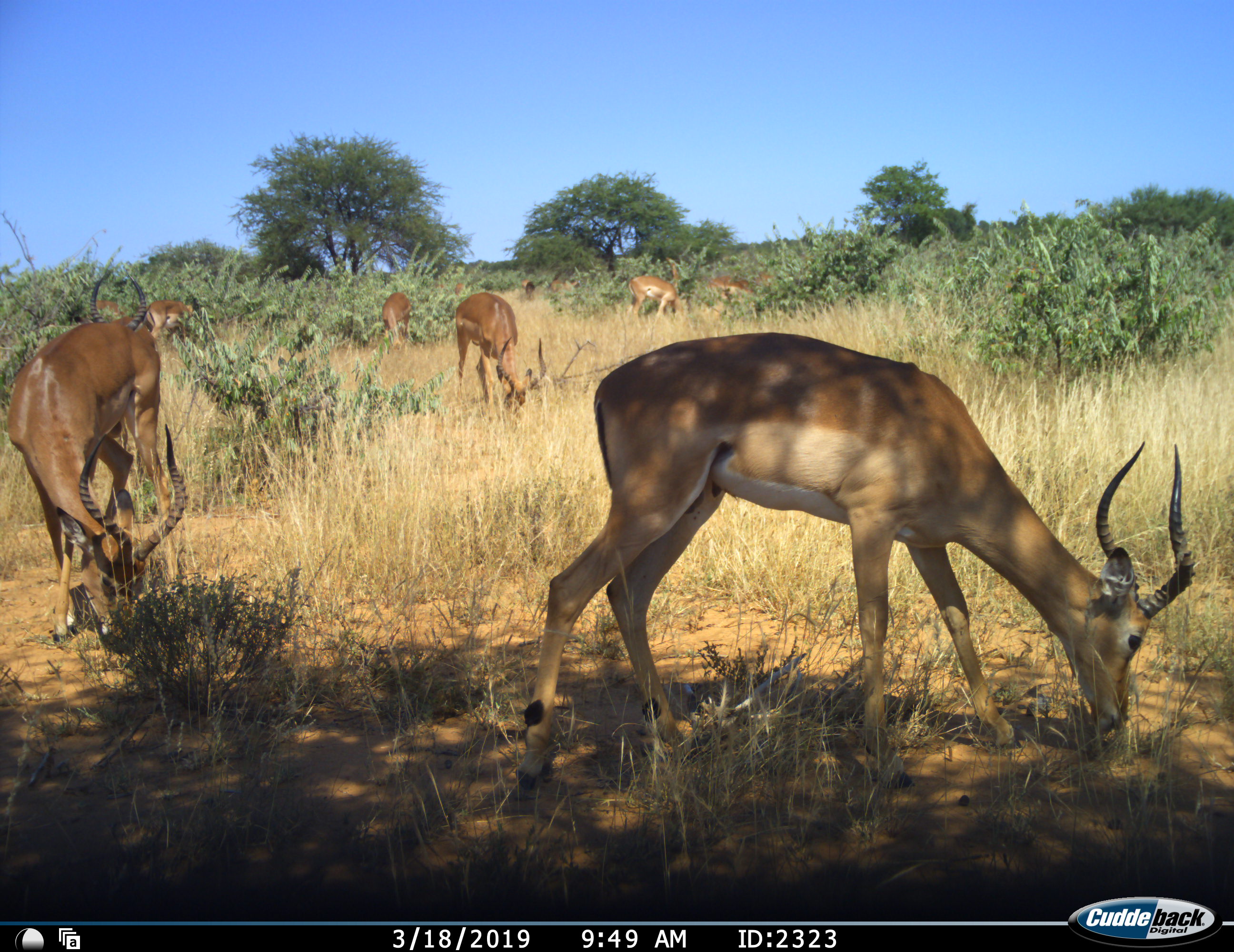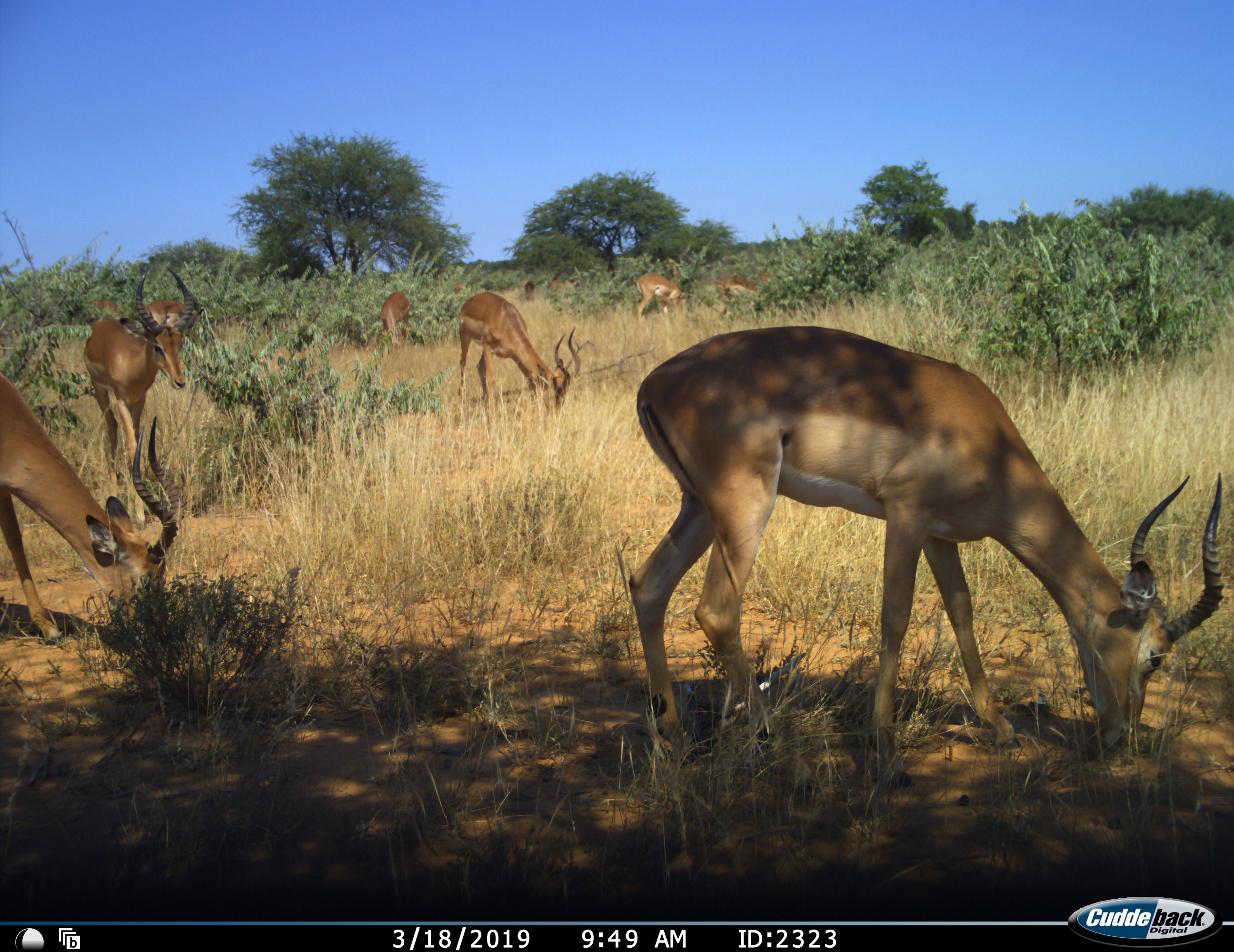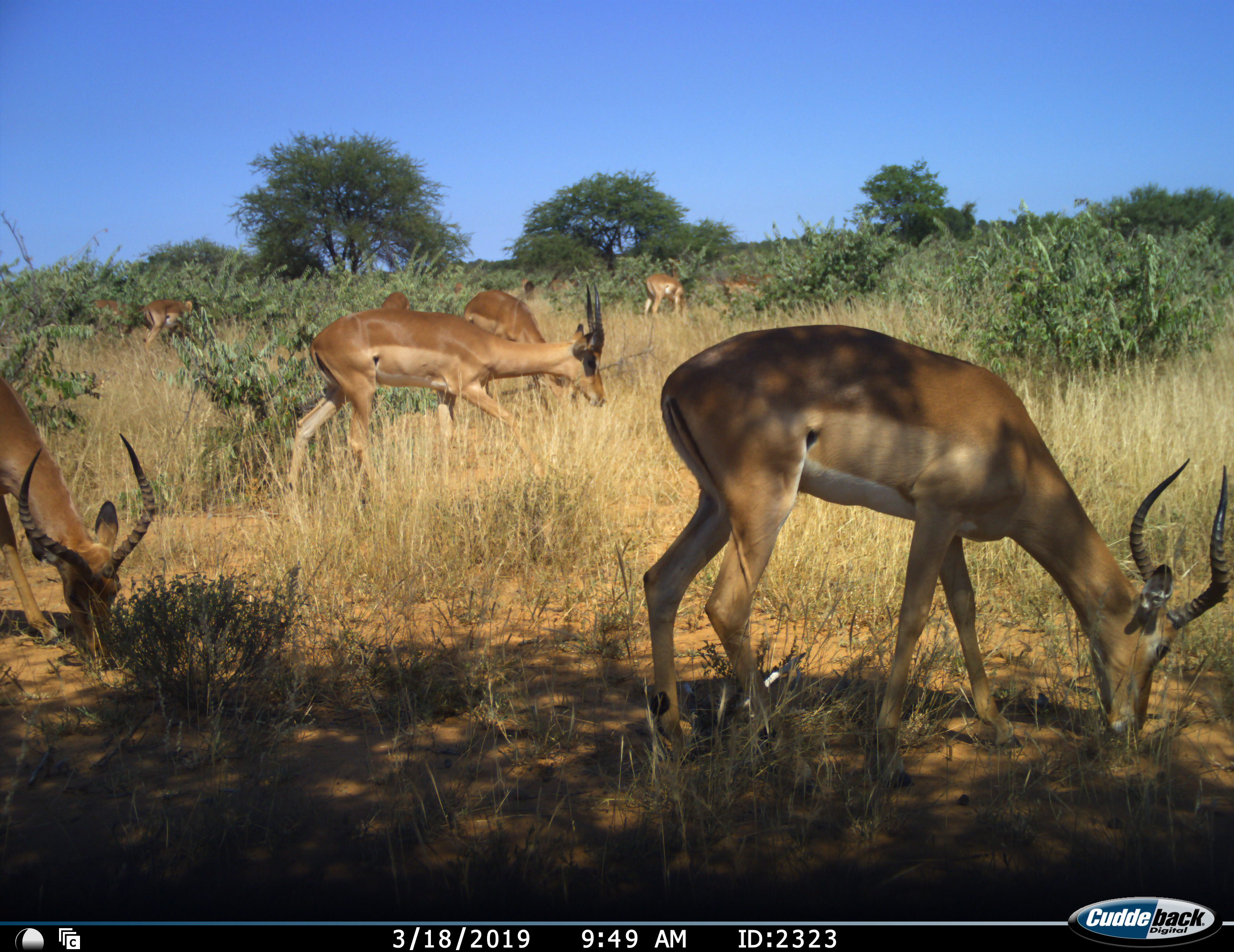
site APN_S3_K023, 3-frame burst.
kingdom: Animalia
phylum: Chordata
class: Mammalia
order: Artiodactyla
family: Bovidae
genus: Aepyceros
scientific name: Aepyceros melampus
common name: impala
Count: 11-50.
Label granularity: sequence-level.